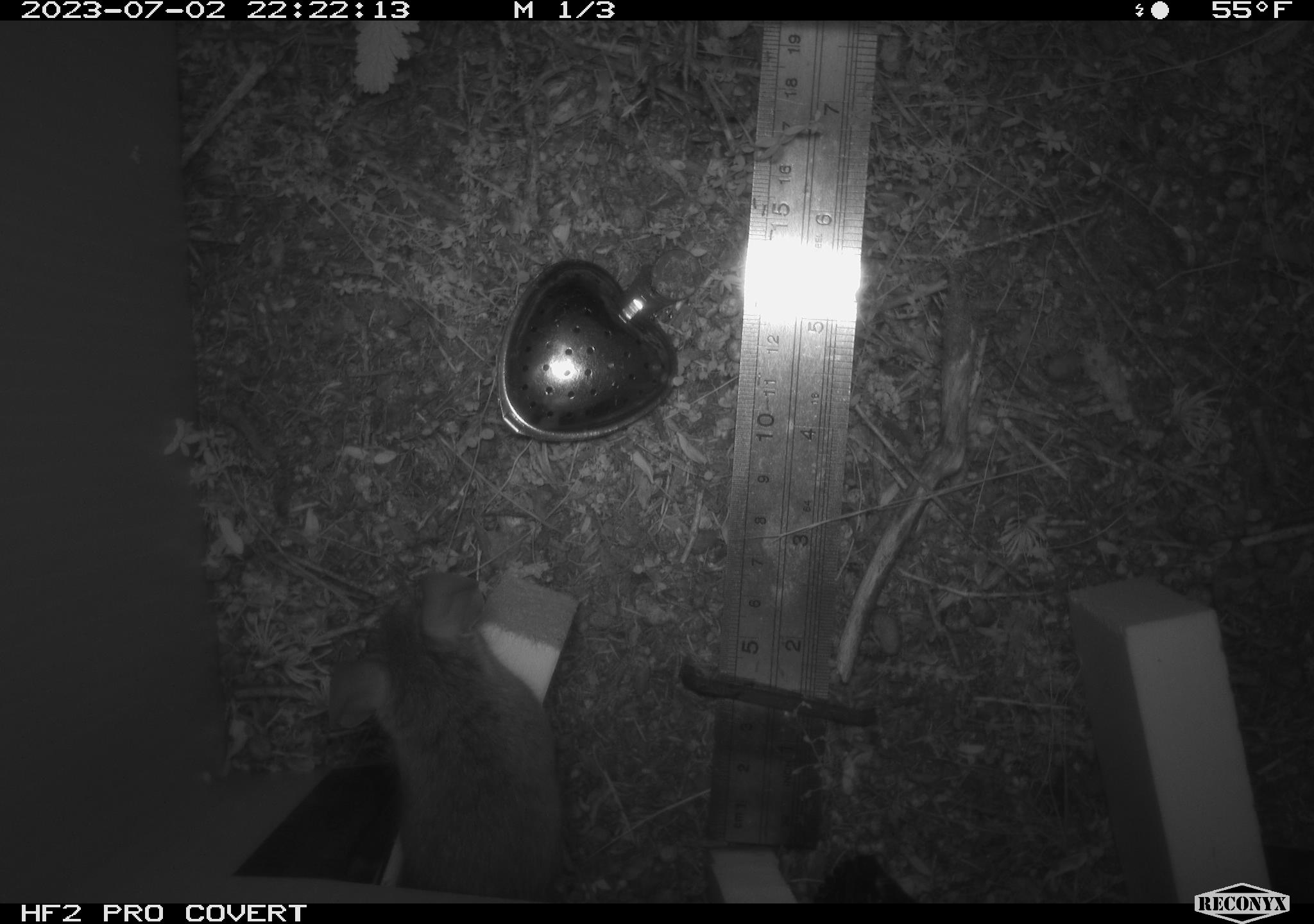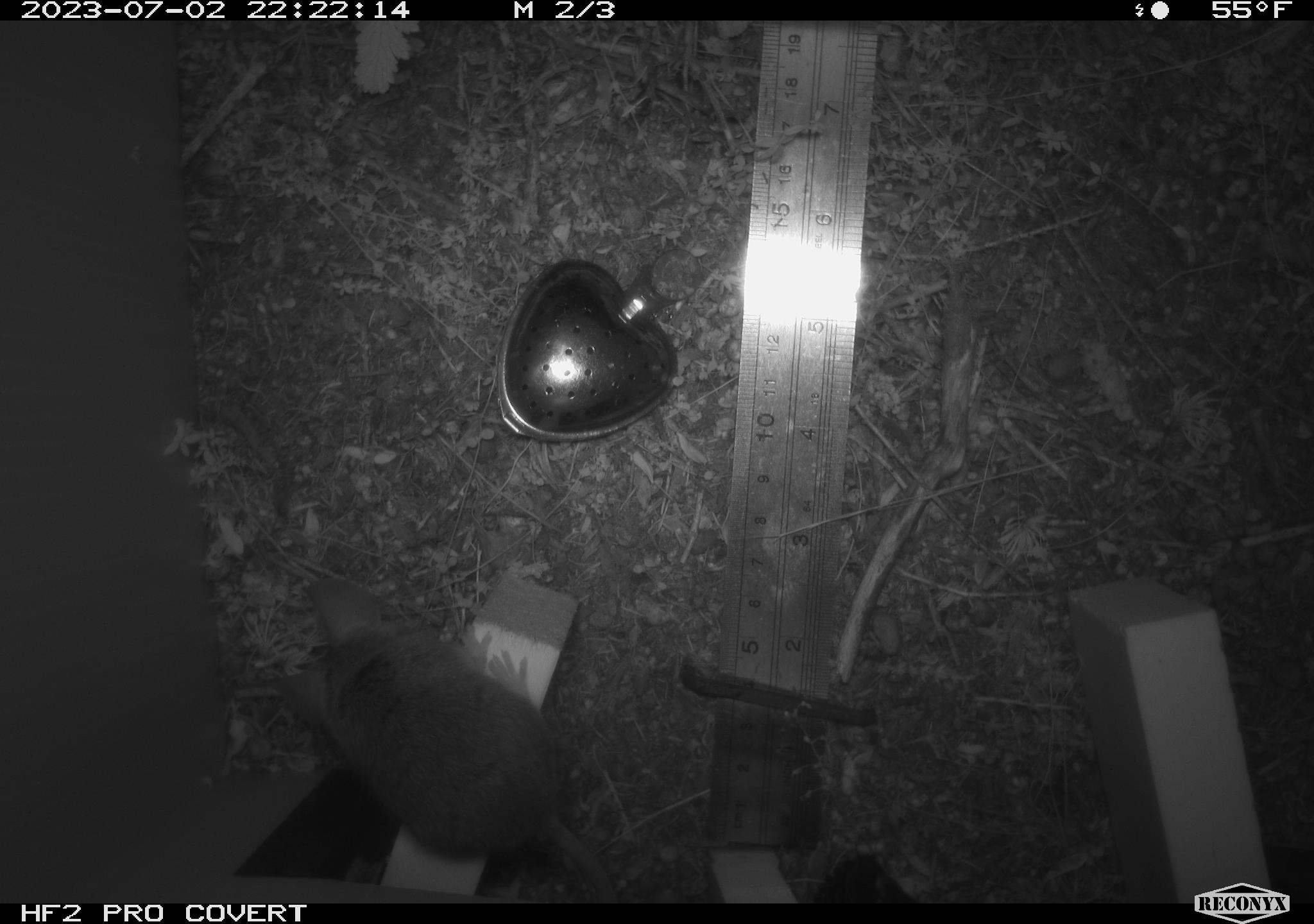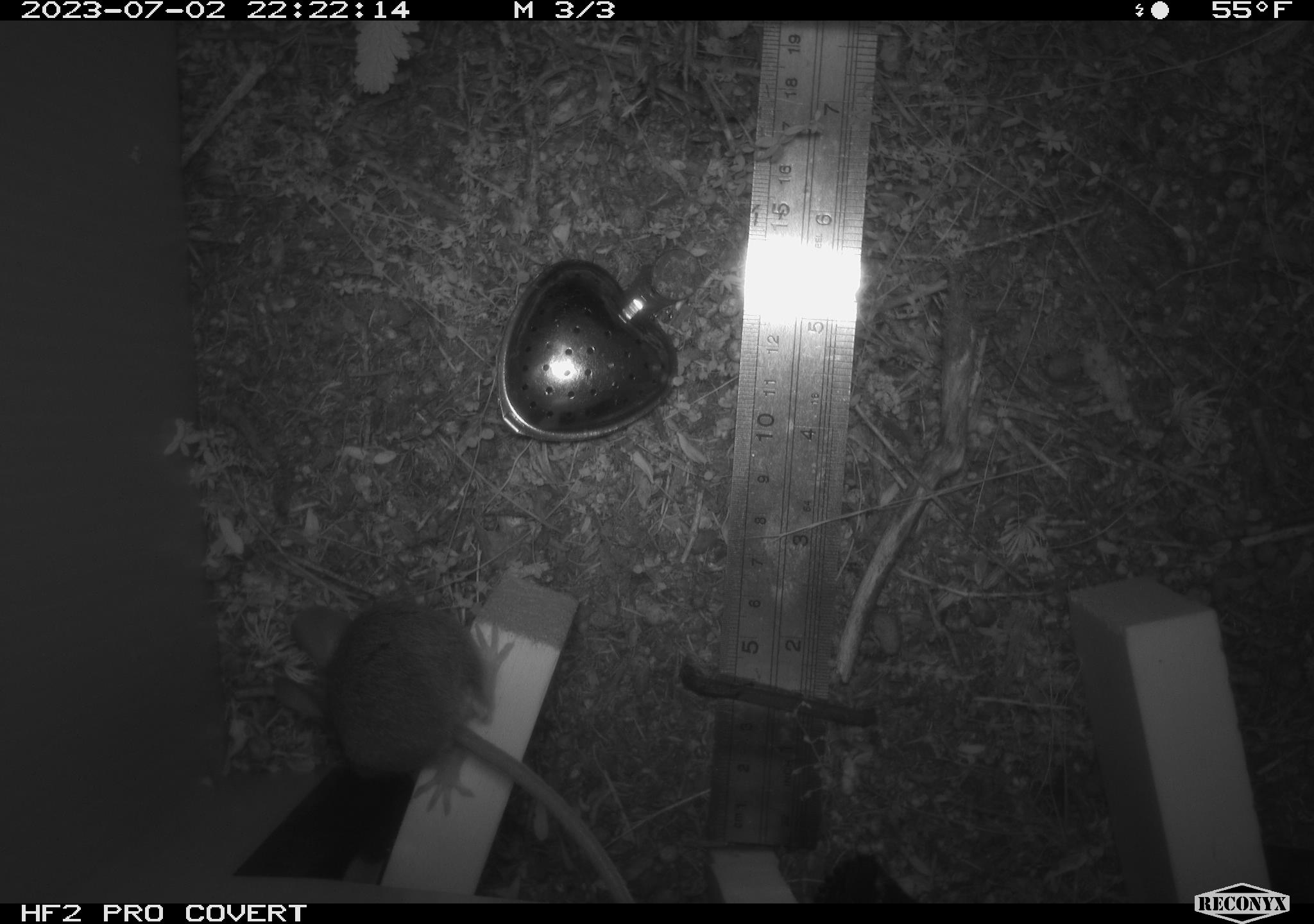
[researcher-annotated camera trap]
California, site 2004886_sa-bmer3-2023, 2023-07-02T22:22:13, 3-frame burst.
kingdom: Animalia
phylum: Chordata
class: Mammalia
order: Rodentia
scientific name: Rodentia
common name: mouse species